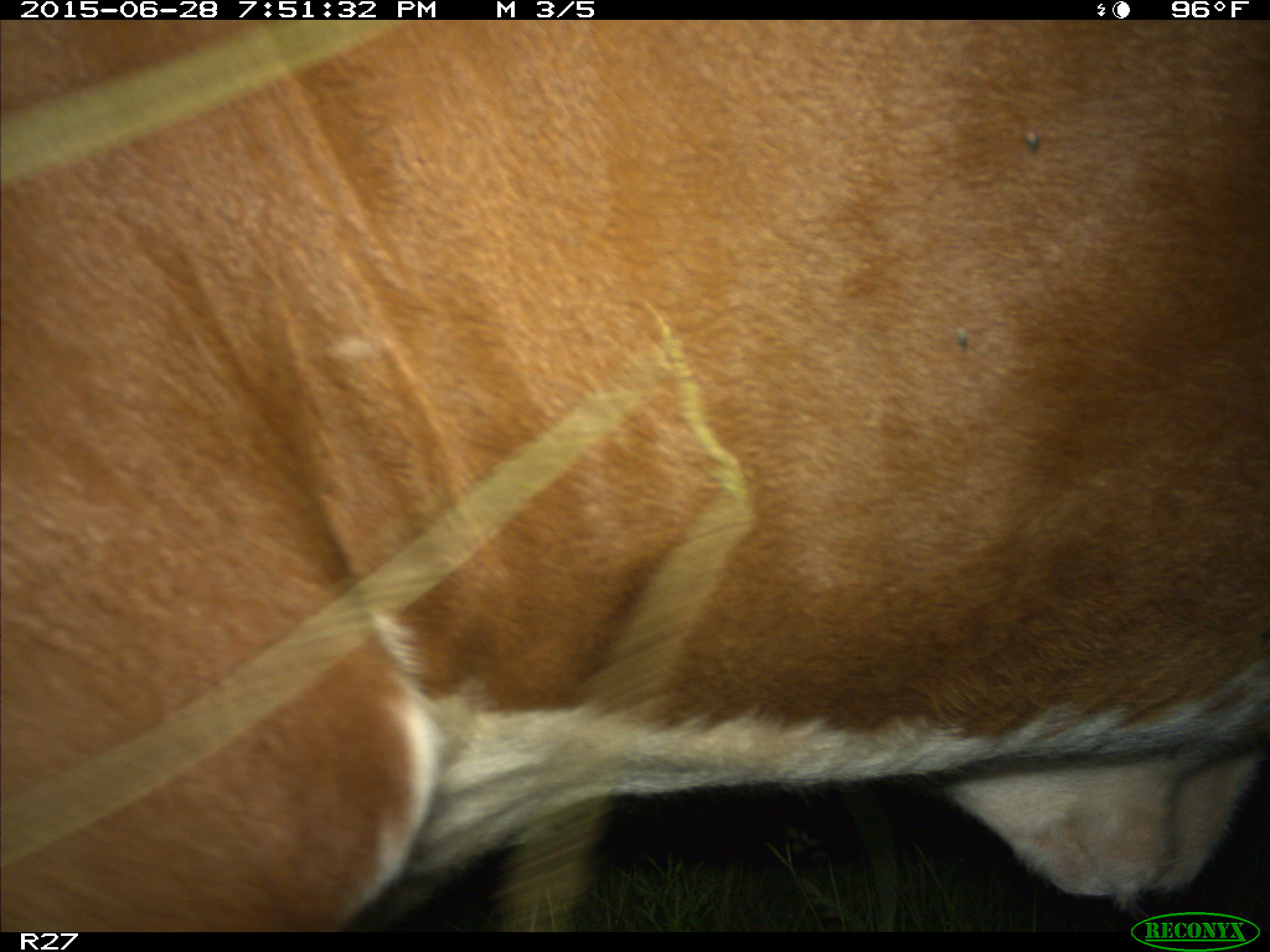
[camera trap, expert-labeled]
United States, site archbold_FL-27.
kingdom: Animalia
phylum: Chordata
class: Mammalia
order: Artiodactyla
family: Bovidae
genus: Bos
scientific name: Bos taurus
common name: domestic cow